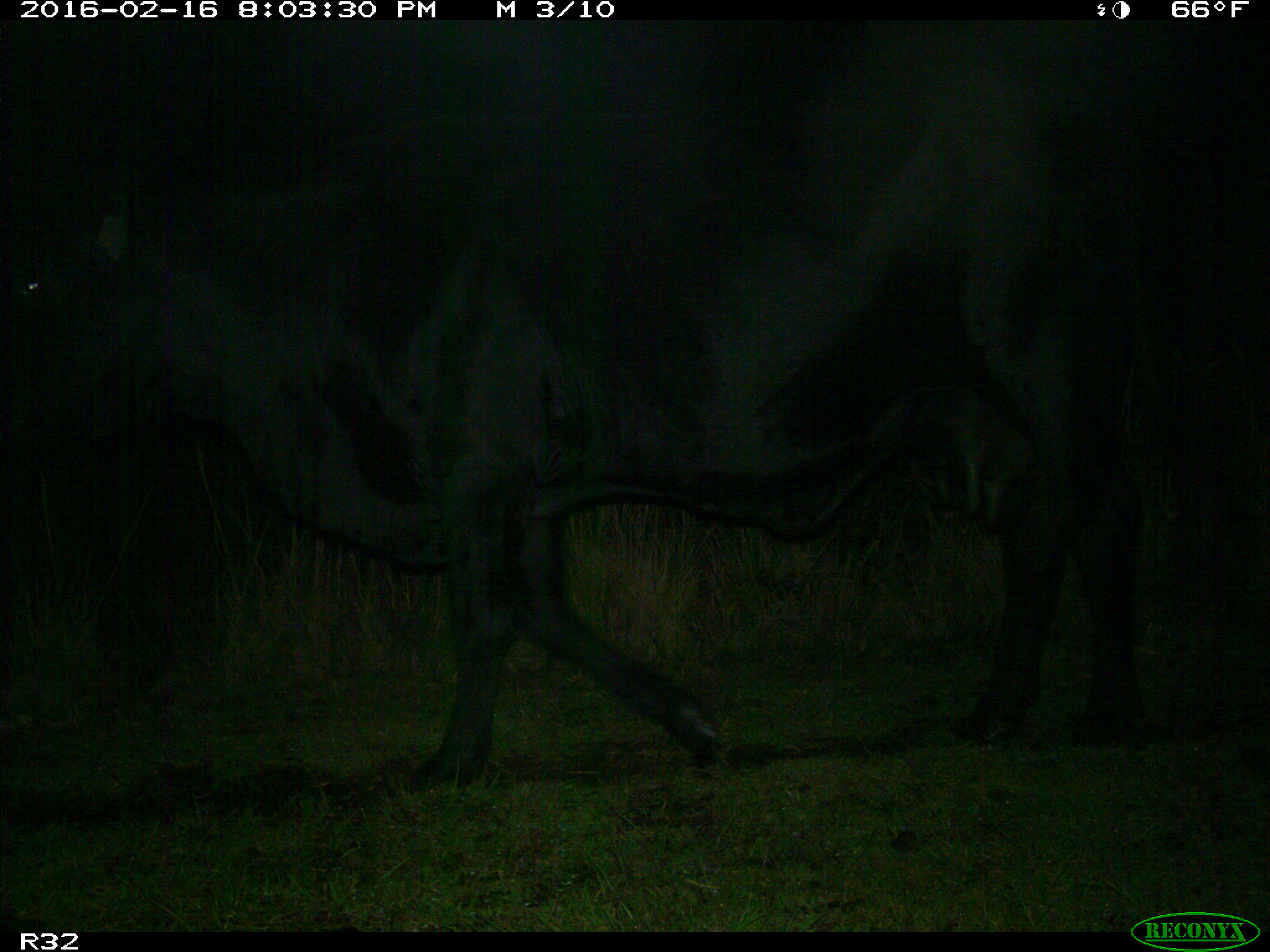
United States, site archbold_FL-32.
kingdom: Animalia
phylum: Chordata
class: Mammalia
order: Artiodactyla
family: Bovidae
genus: Bos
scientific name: Bos taurus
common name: domestic cow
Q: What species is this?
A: Bos taurus (domestic cow).